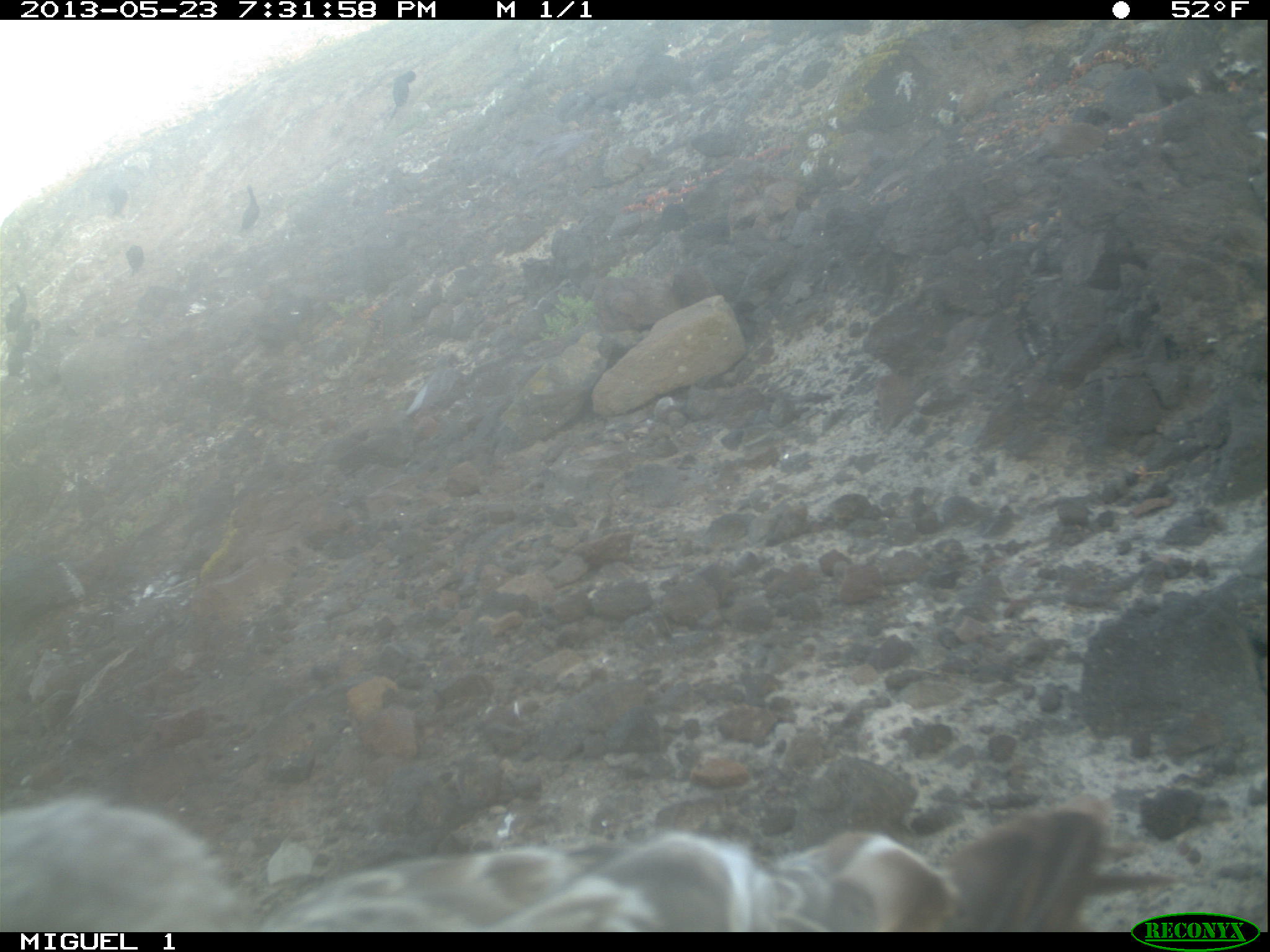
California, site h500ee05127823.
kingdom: Animalia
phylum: Chordata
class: Aves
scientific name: Aves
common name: bird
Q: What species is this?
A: Bird (Aves).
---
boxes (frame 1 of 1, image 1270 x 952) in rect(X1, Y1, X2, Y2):
bird: rect(0, 797, 1189, 930); rect(387, 71, 415, 115); rect(239, 184, 259, 229); rect(107, 183, 127, 214); rect(123, 245, 143, 275)